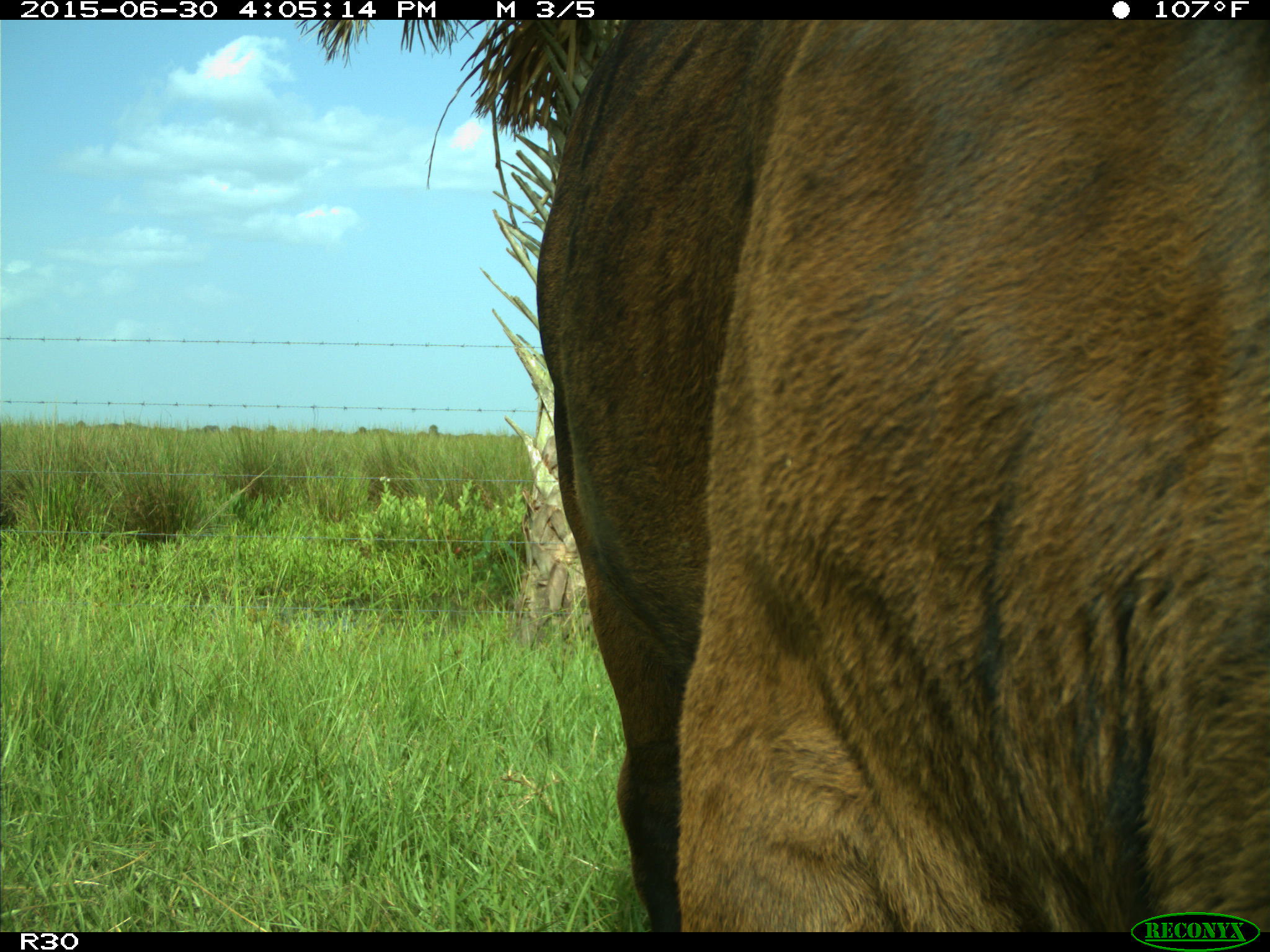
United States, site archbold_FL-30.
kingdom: Animalia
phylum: Chordata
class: Mammalia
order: Artiodactyla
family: Bovidae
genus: Bos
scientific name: Bos taurus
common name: domestic cow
Bos taurus (domestic cow).